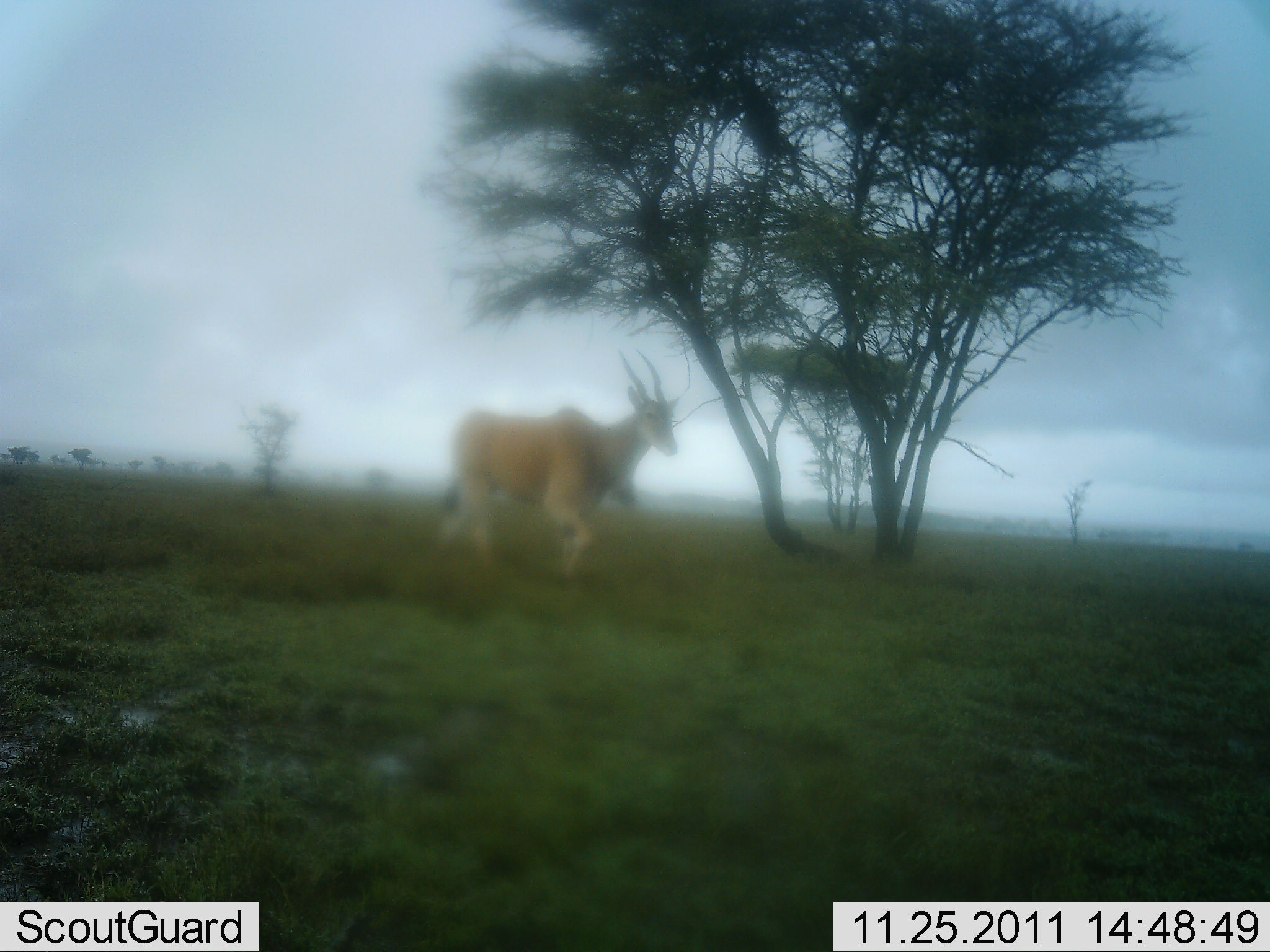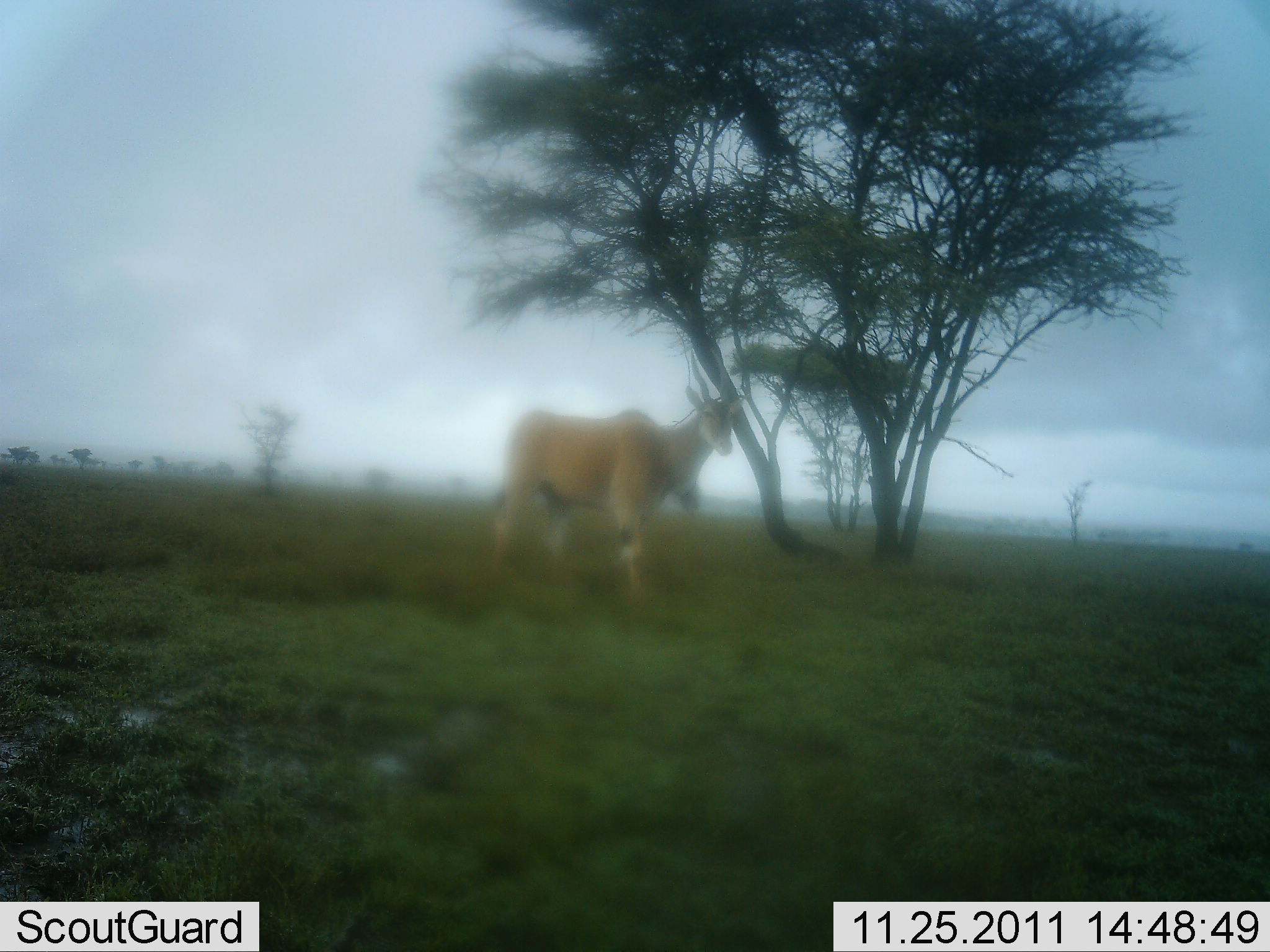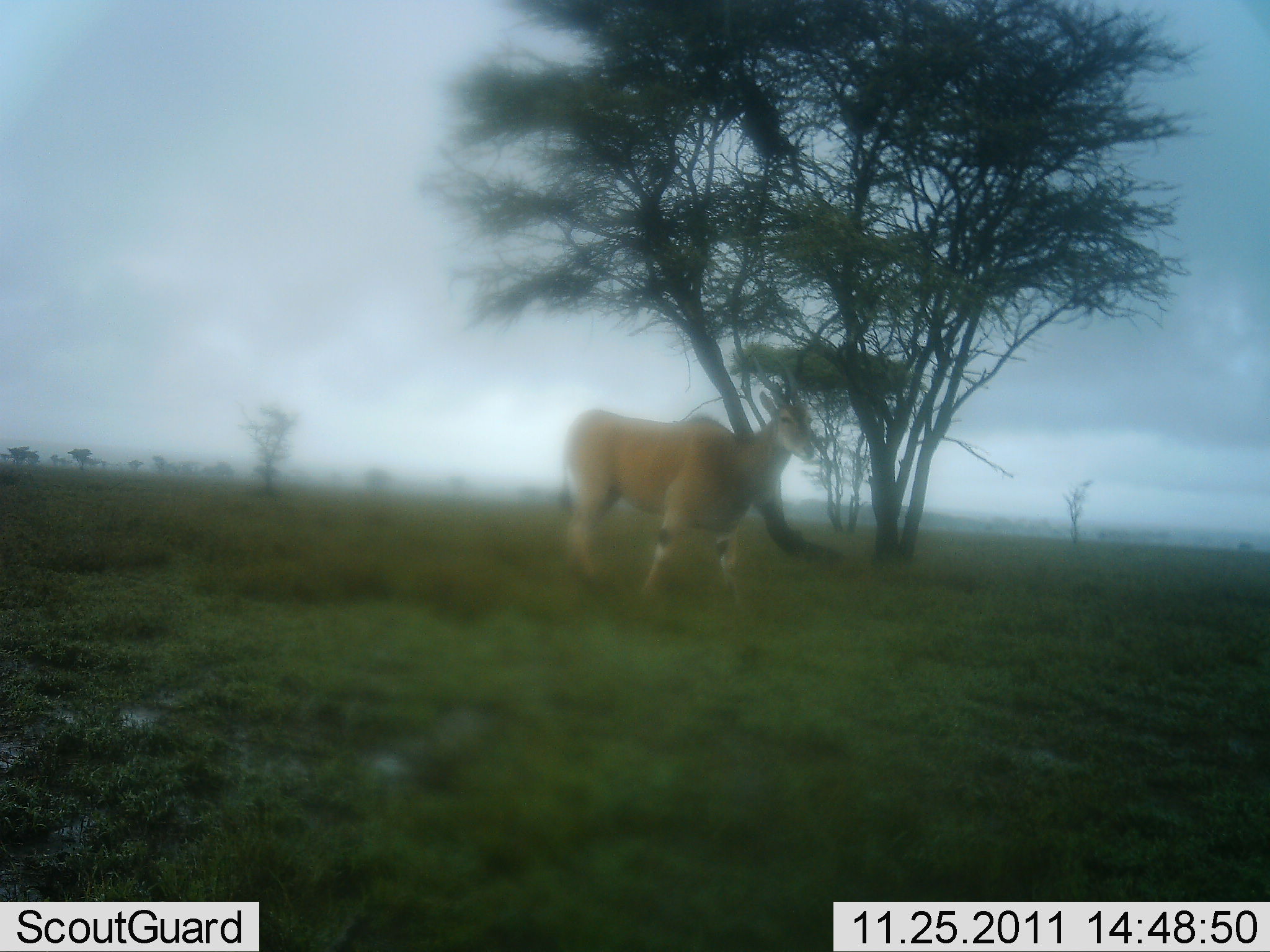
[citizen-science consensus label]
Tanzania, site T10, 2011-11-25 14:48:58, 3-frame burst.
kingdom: Animalia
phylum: Chordata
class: Mammalia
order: Artiodactyla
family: Bovidae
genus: Tragelaphus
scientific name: Tragelaphus oryx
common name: eland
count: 1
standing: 25%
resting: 0%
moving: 75%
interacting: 0%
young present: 0%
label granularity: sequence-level